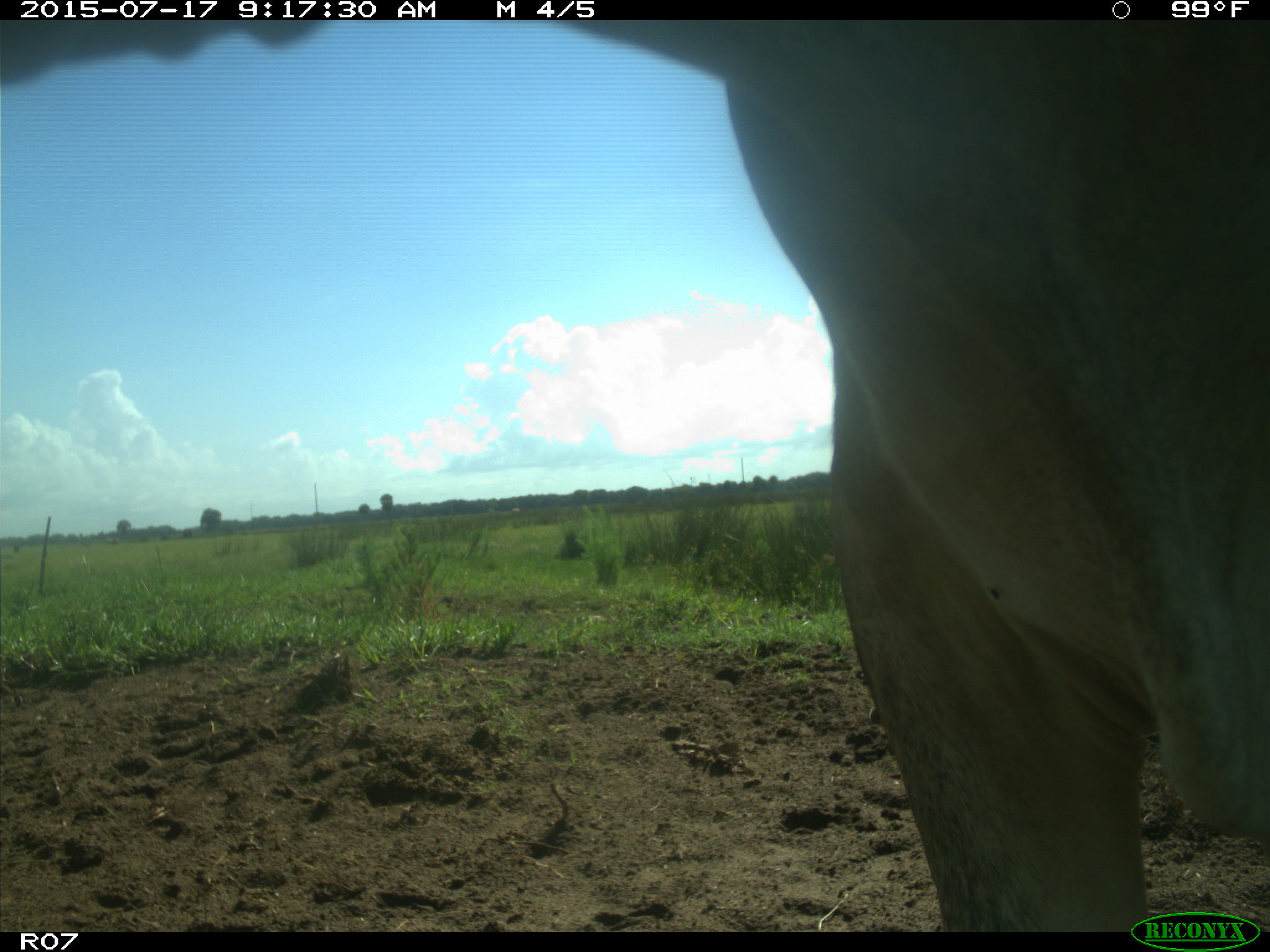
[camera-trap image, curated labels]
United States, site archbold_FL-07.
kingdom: Animalia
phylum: Chordata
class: Mammalia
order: Artiodactyla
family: Bovidae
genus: Bos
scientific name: Bos taurus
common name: domestic cow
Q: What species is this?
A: Bos taurus (domestic cow).